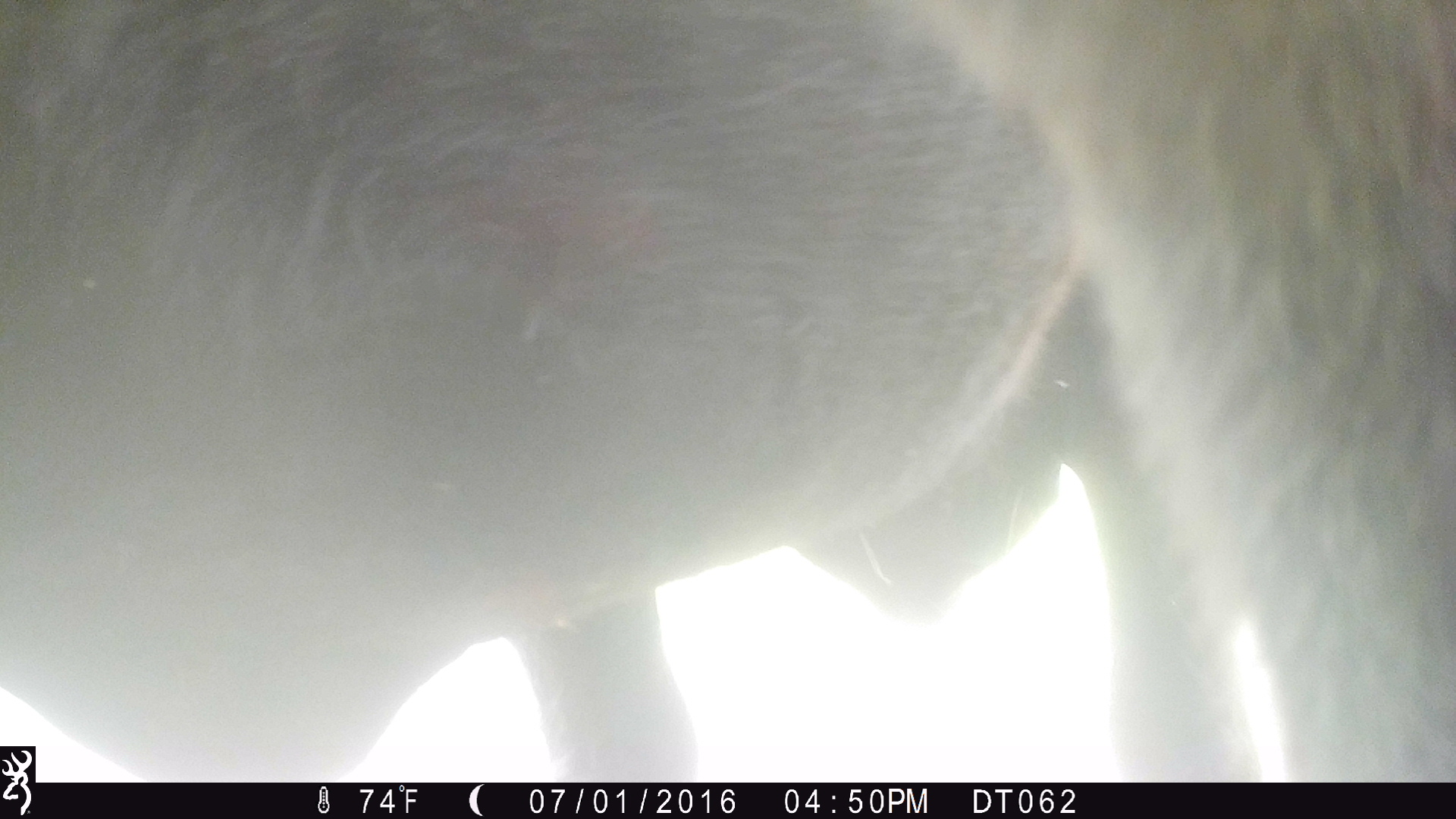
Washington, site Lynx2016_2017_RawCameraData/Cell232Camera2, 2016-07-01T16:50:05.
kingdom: Animalia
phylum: Chordata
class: Mammalia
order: Artiodactyla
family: Bovidae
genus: Bos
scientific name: Bos taurus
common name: domestic cattle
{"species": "domestic cattle (Bos taurus)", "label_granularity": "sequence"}